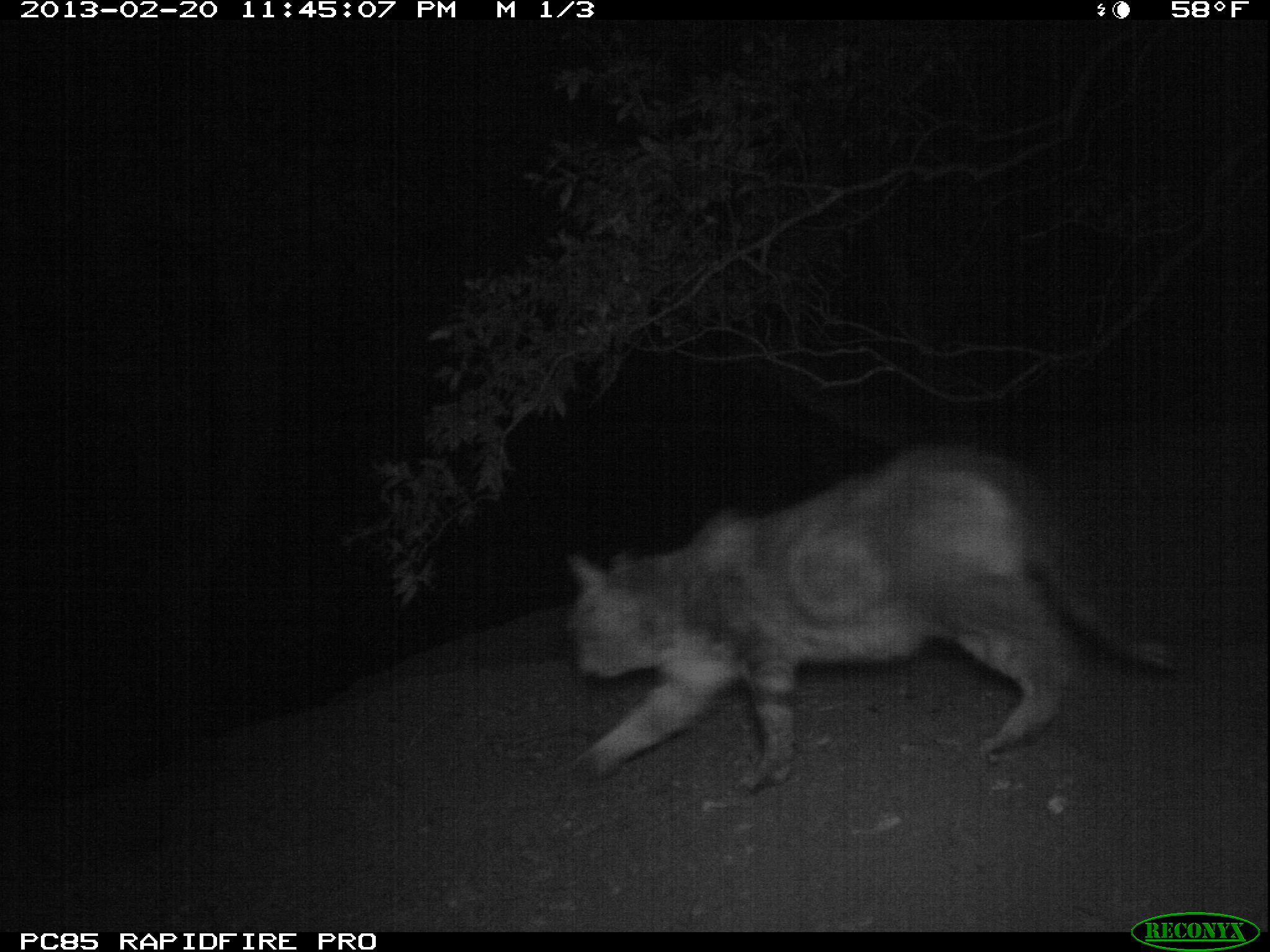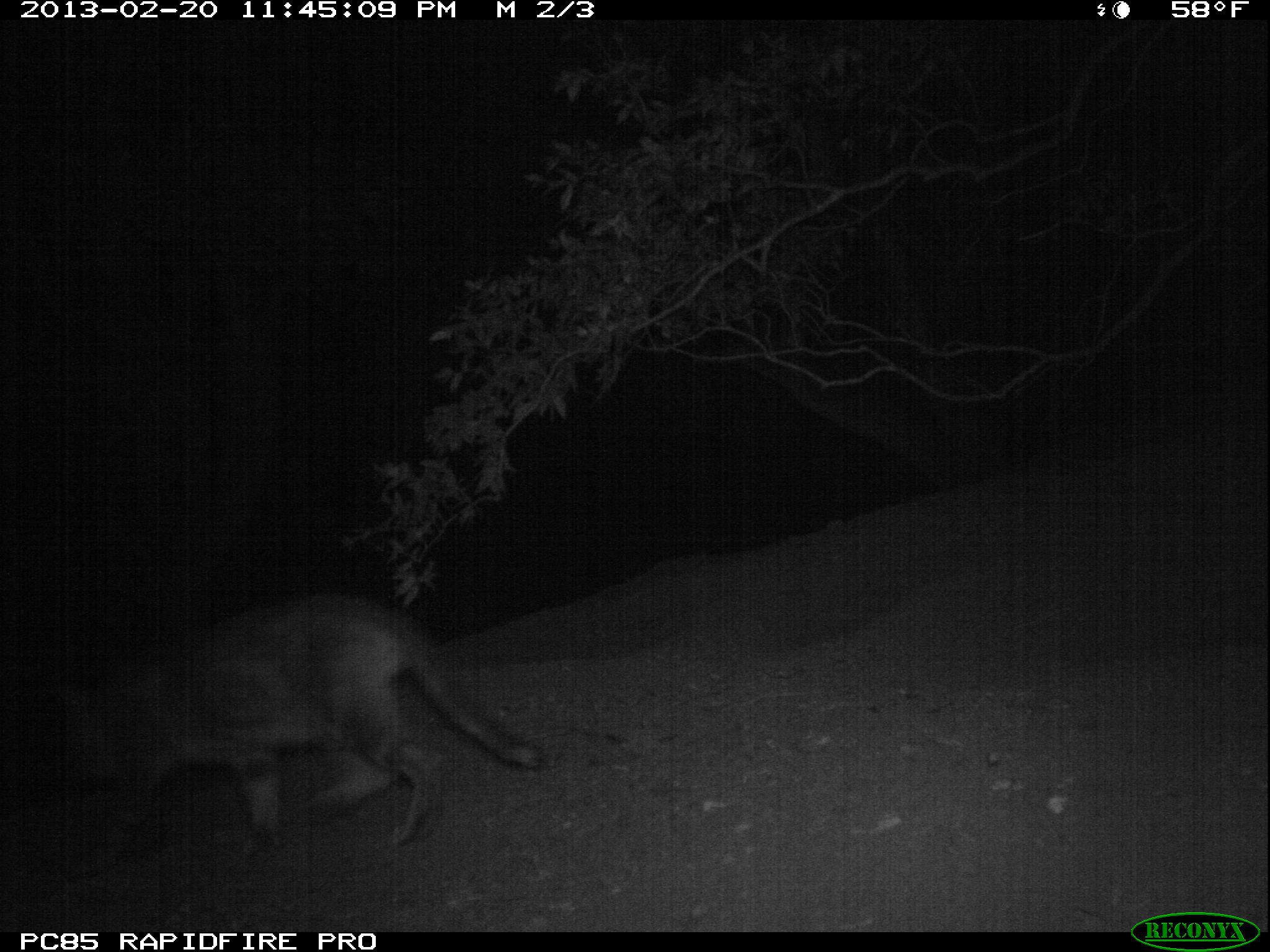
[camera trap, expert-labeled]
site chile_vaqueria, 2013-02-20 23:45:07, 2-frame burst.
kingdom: Animalia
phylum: Chordata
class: Mammalia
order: Carnivora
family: Felidae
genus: Felis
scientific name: Felis catus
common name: cat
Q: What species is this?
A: Cat (Felis catus).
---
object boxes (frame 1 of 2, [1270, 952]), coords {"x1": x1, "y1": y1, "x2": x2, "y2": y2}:
cat: {"x1": 557, "y1": 441, "x2": 1179, "y2": 795}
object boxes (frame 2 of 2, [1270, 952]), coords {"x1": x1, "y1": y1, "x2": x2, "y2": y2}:
cat: {"x1": 51, "y1": 593, "x2": 546, "y2": 871}